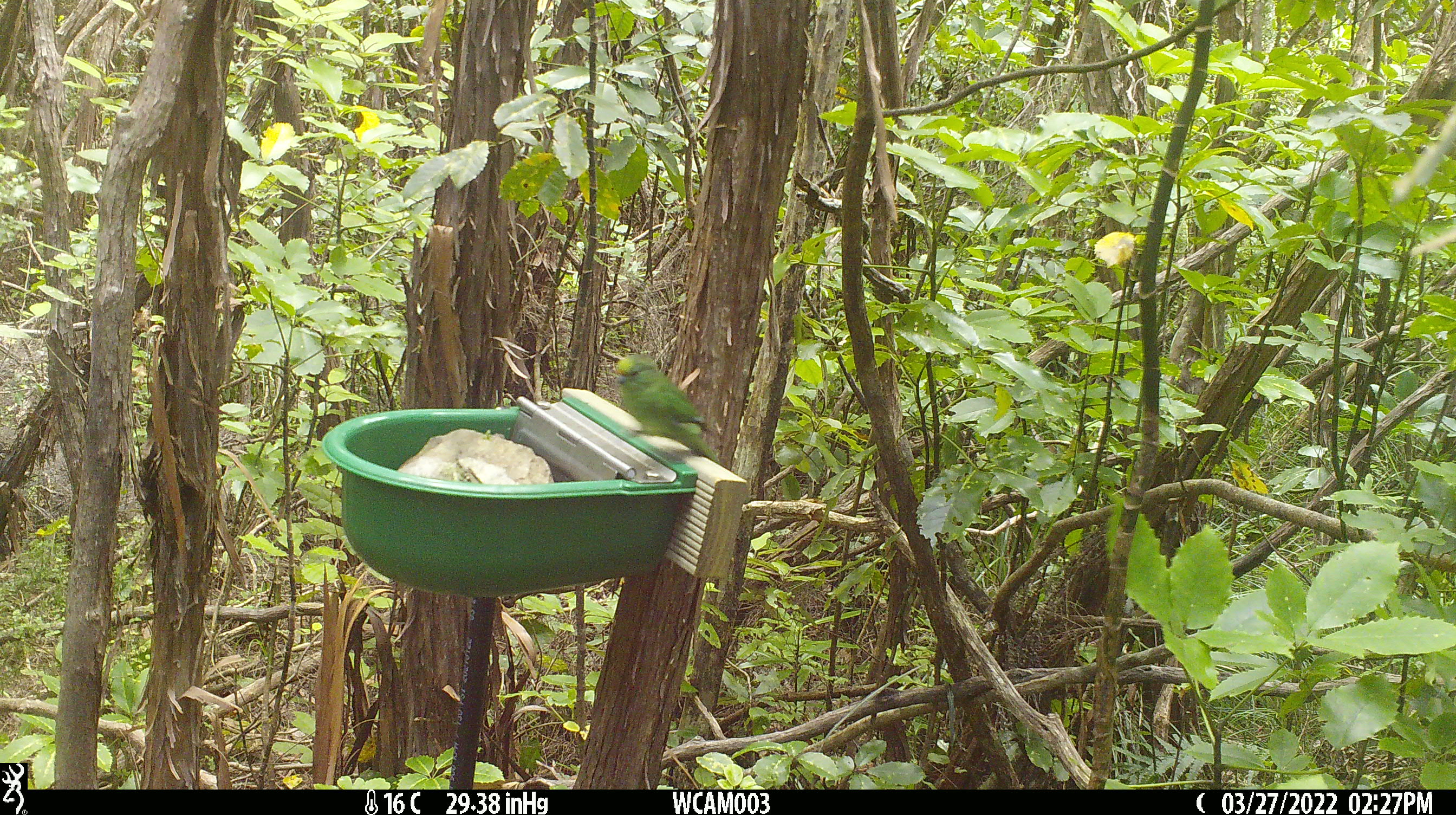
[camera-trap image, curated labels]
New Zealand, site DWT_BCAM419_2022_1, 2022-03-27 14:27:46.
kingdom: Animalia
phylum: Chordata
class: Aves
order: Psittaciformes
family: Psittaculidae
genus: Cyanoramphus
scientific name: Cyanoramphus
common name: parakeet